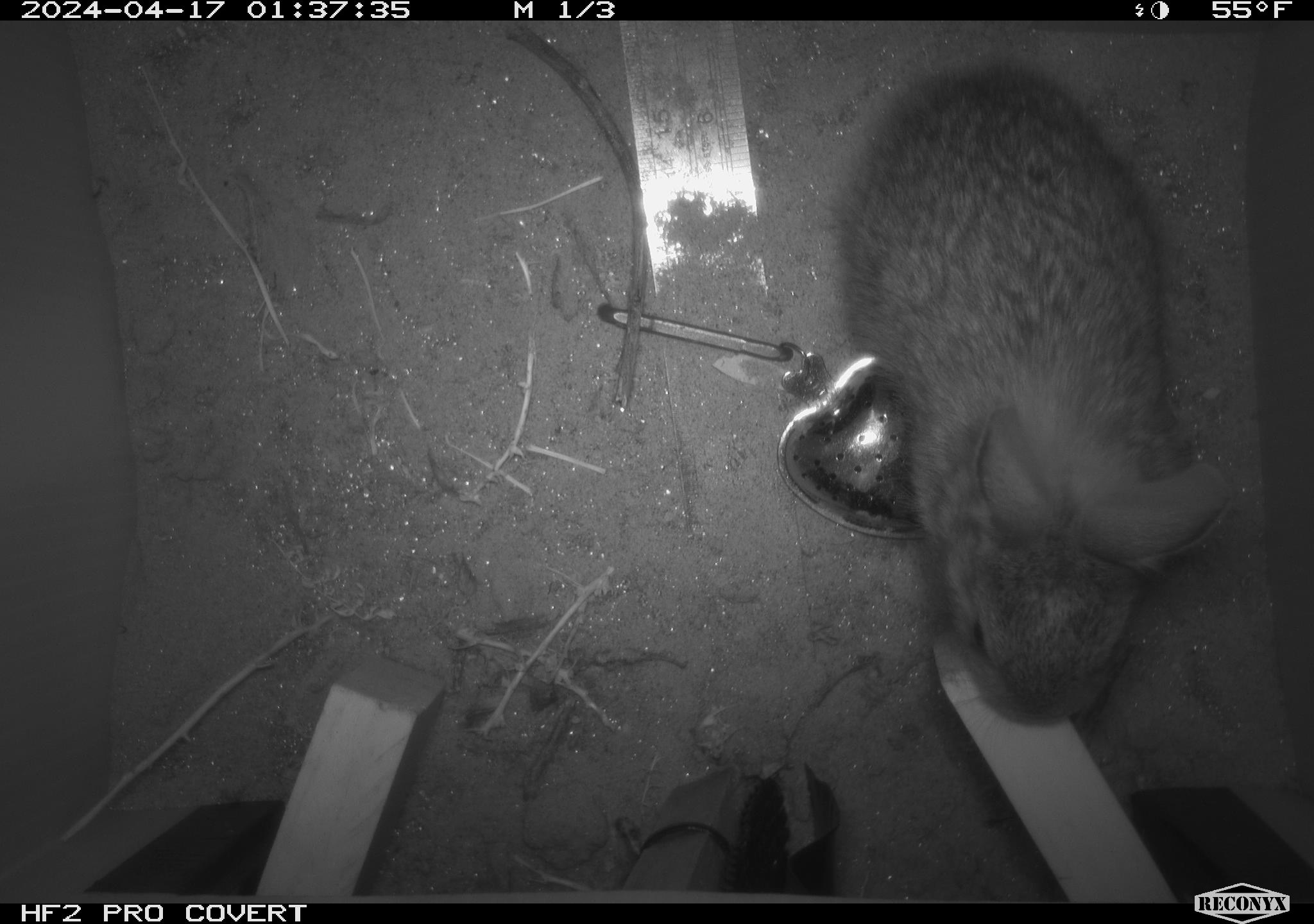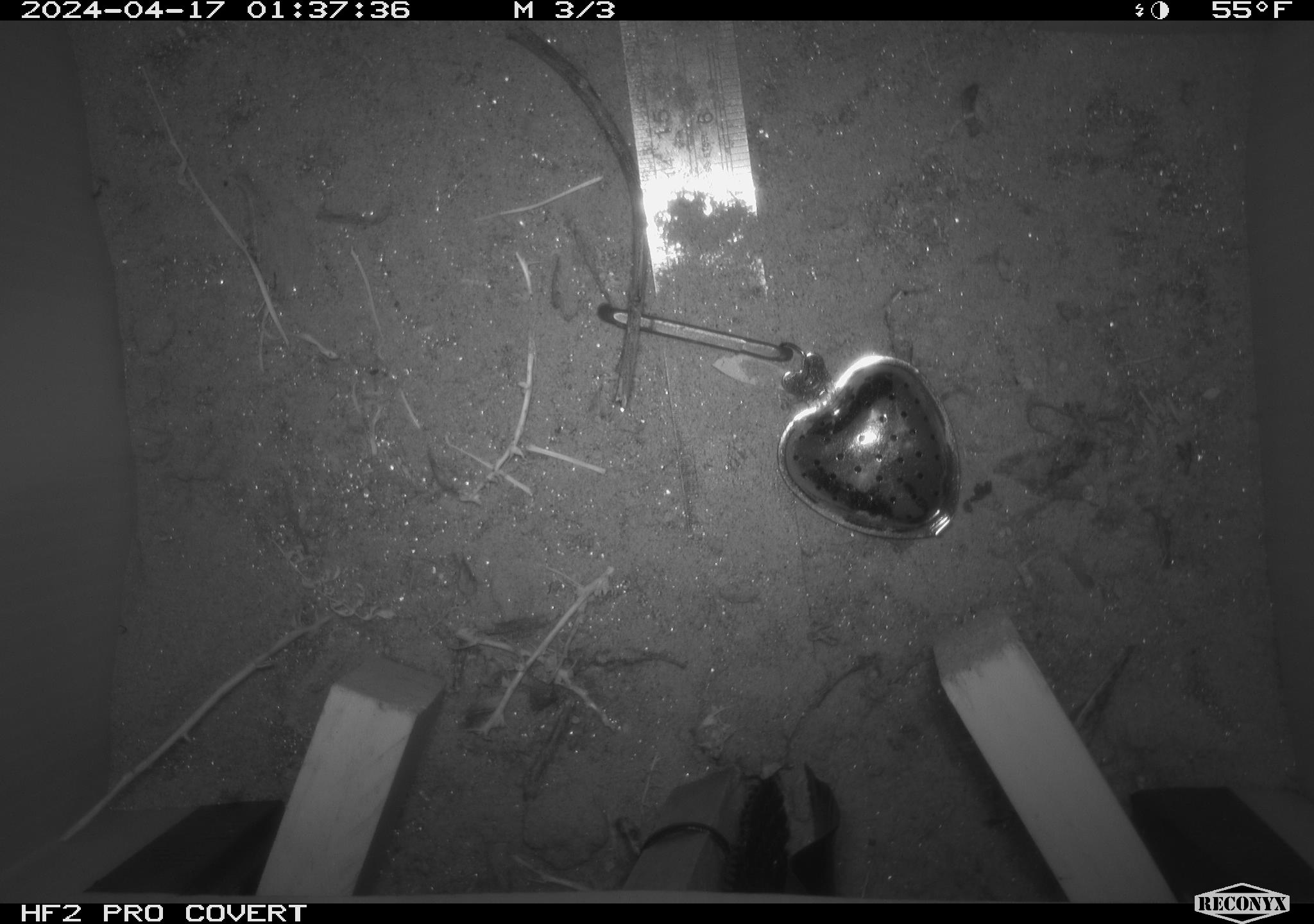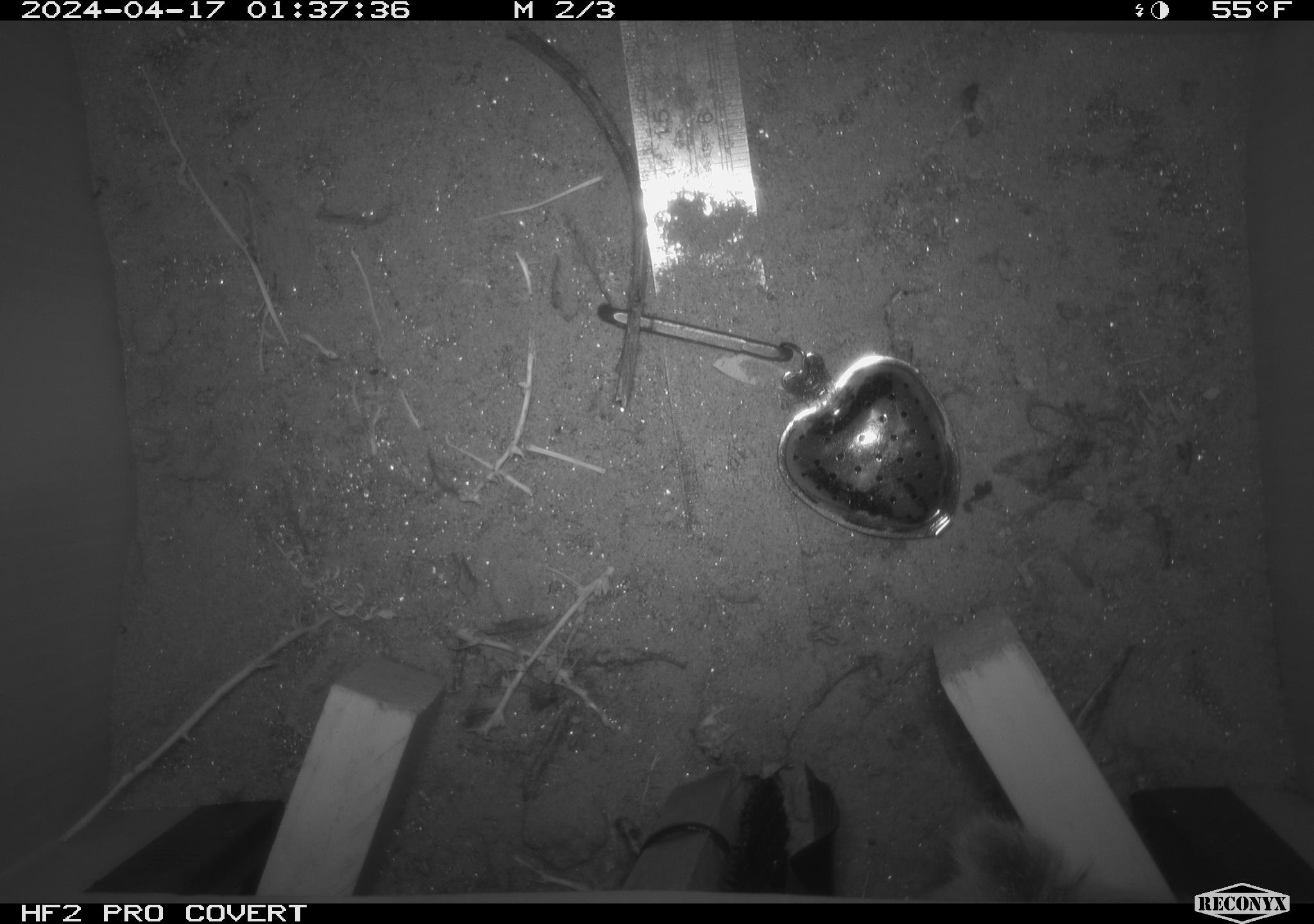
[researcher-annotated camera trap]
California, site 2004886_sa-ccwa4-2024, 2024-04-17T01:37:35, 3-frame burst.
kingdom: Animalia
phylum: Chordata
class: Mammalia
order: Lagomorpha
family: Leporidae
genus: Sylvilagus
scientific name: Sylvilagus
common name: cottontail rabbits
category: sylvilagus species